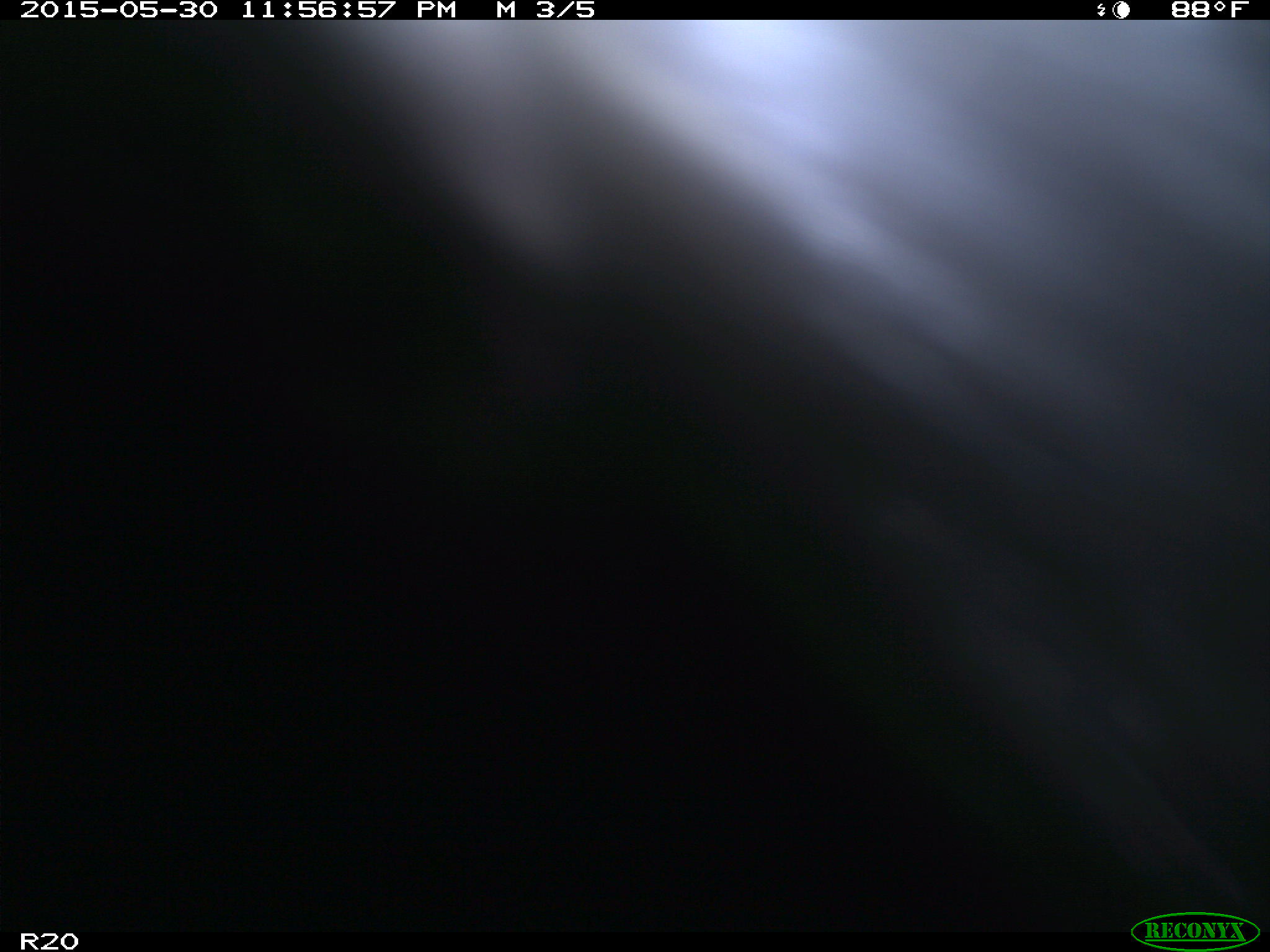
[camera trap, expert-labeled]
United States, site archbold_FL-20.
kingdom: Animalia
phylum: Chordata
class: Mammalia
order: Artiodactyla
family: Bovidae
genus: Bos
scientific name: Bos taurus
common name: domestic cow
Bos taurus (domestic cow).